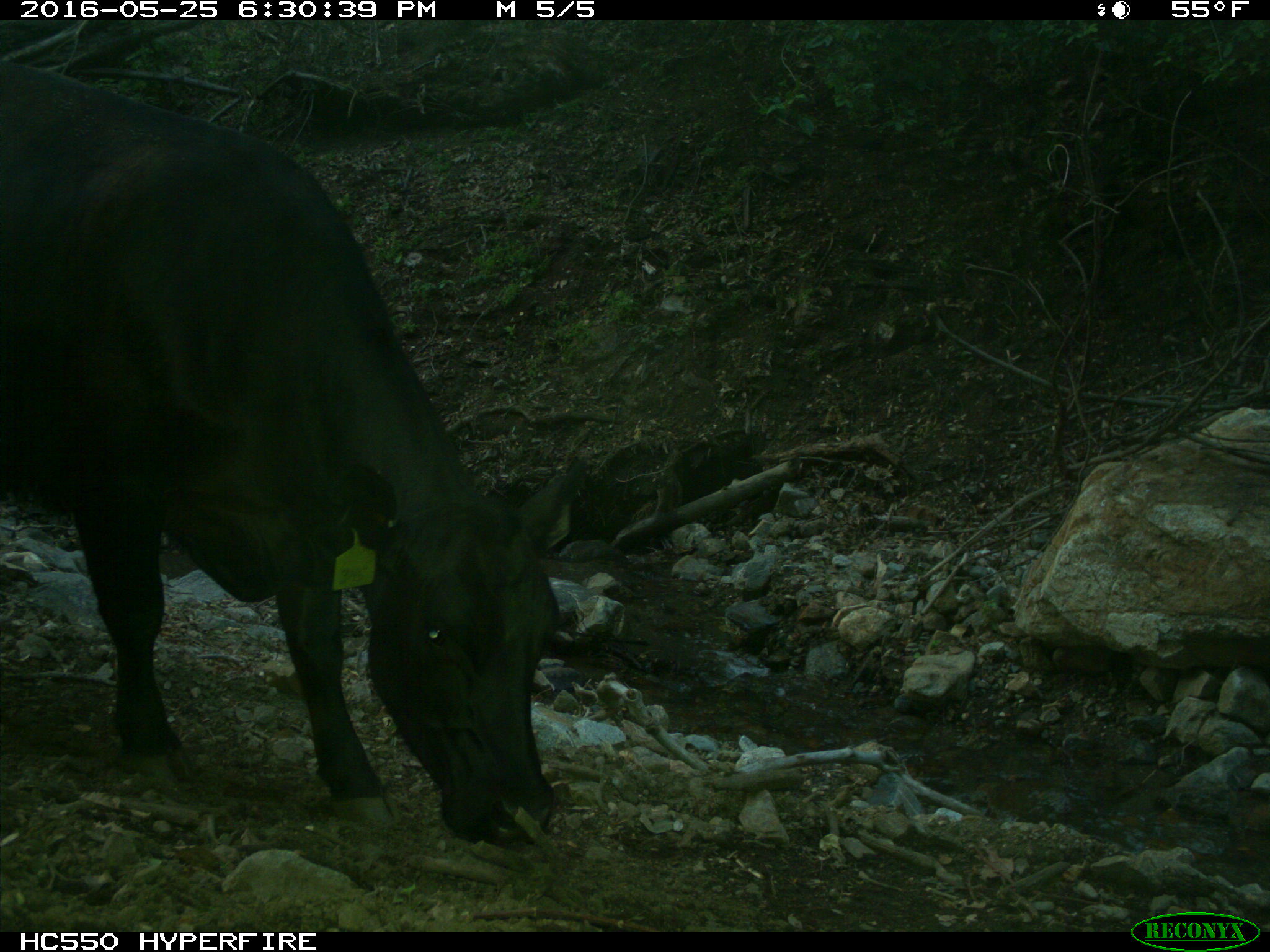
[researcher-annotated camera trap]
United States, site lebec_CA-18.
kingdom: Animalia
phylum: Chordata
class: Mammalia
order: Artiodactyla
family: Bovidae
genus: Bos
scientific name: Bos taurus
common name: domestic cow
Bos taurus (domestic cow).